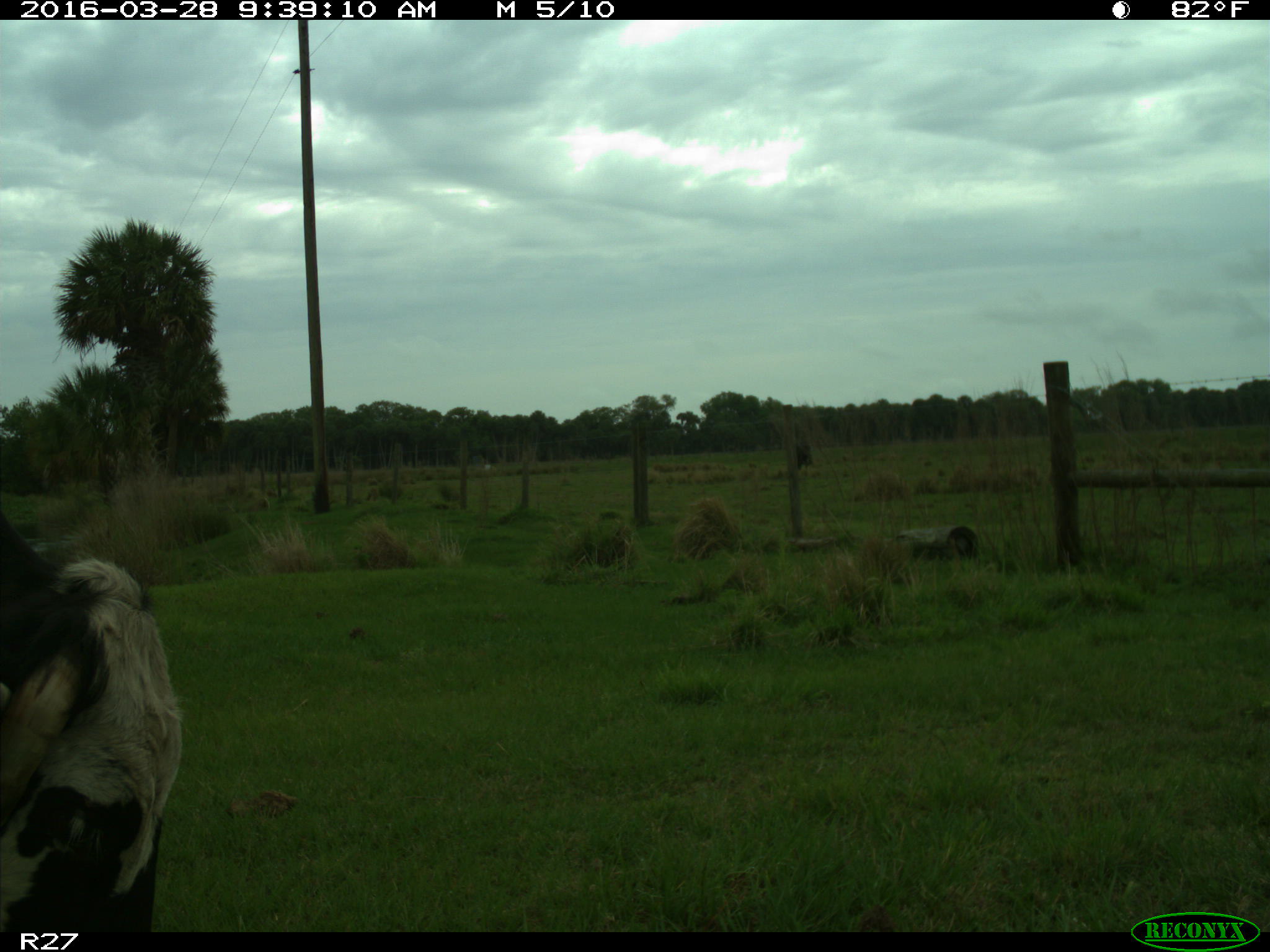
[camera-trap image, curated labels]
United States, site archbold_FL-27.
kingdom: Animalia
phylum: Chordata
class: Mammalia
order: Artiodactyla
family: Bovidae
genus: Bos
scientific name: Bos taurus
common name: domestic cow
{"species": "Bos taurus (domestic cow)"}